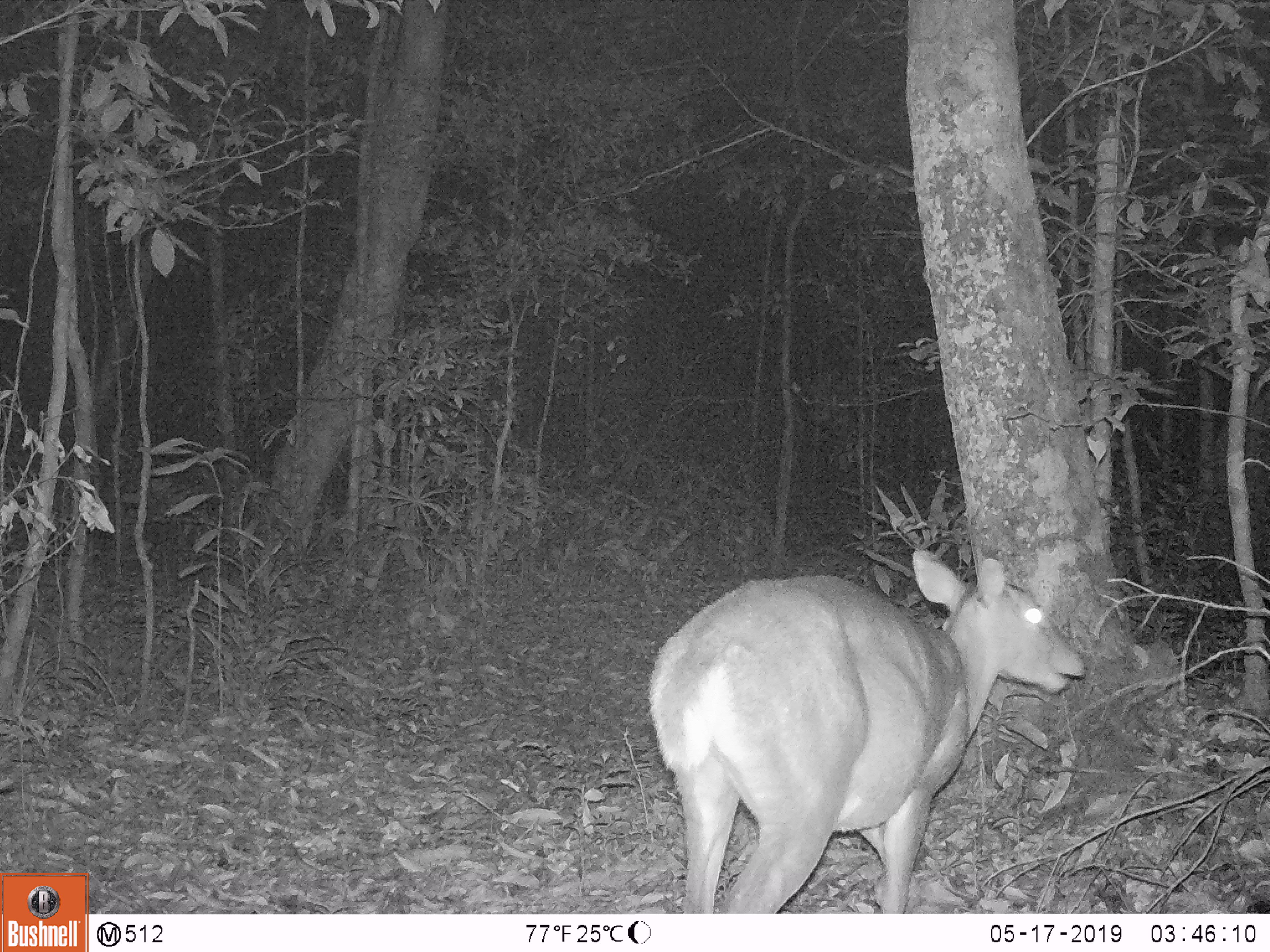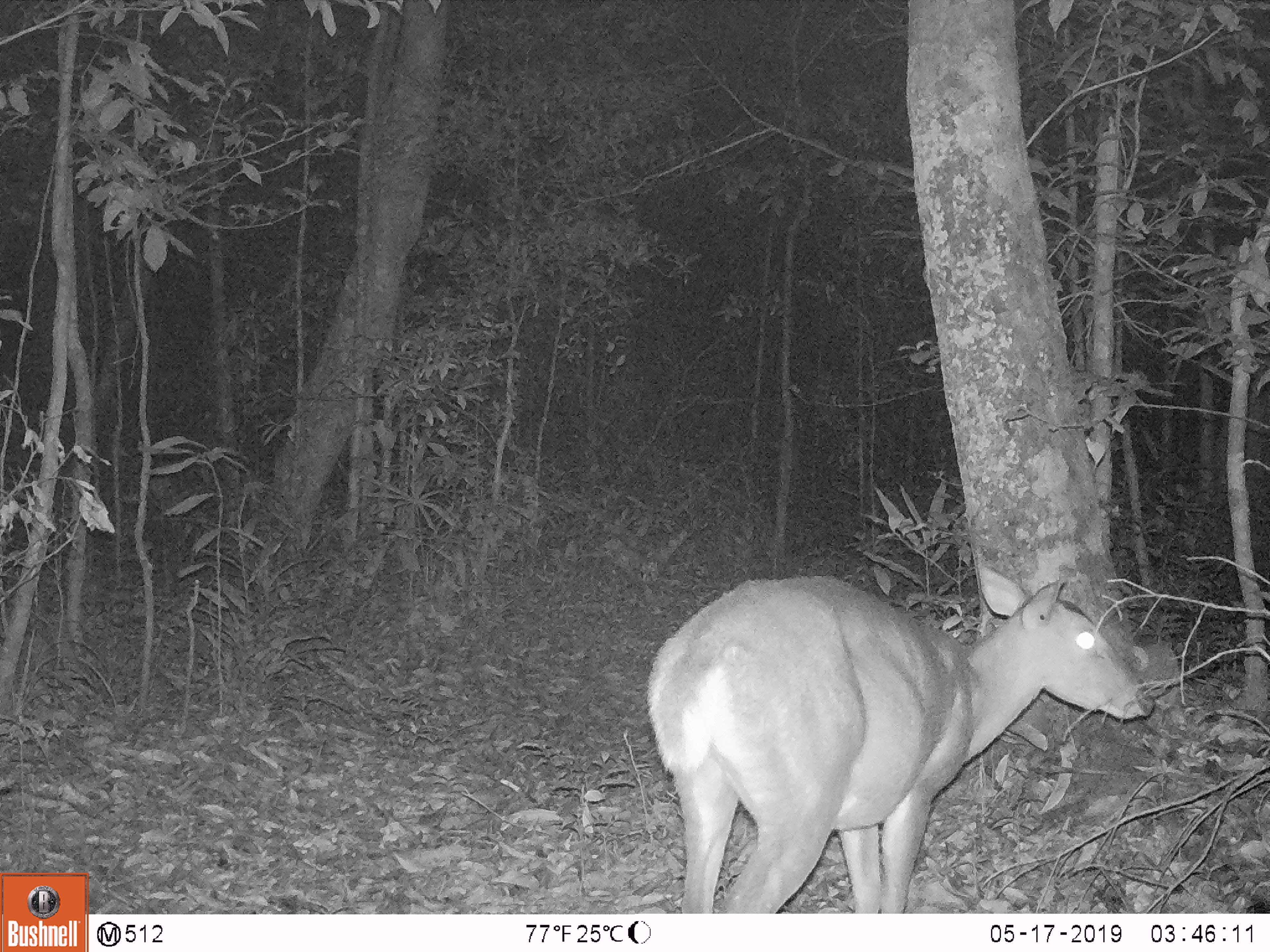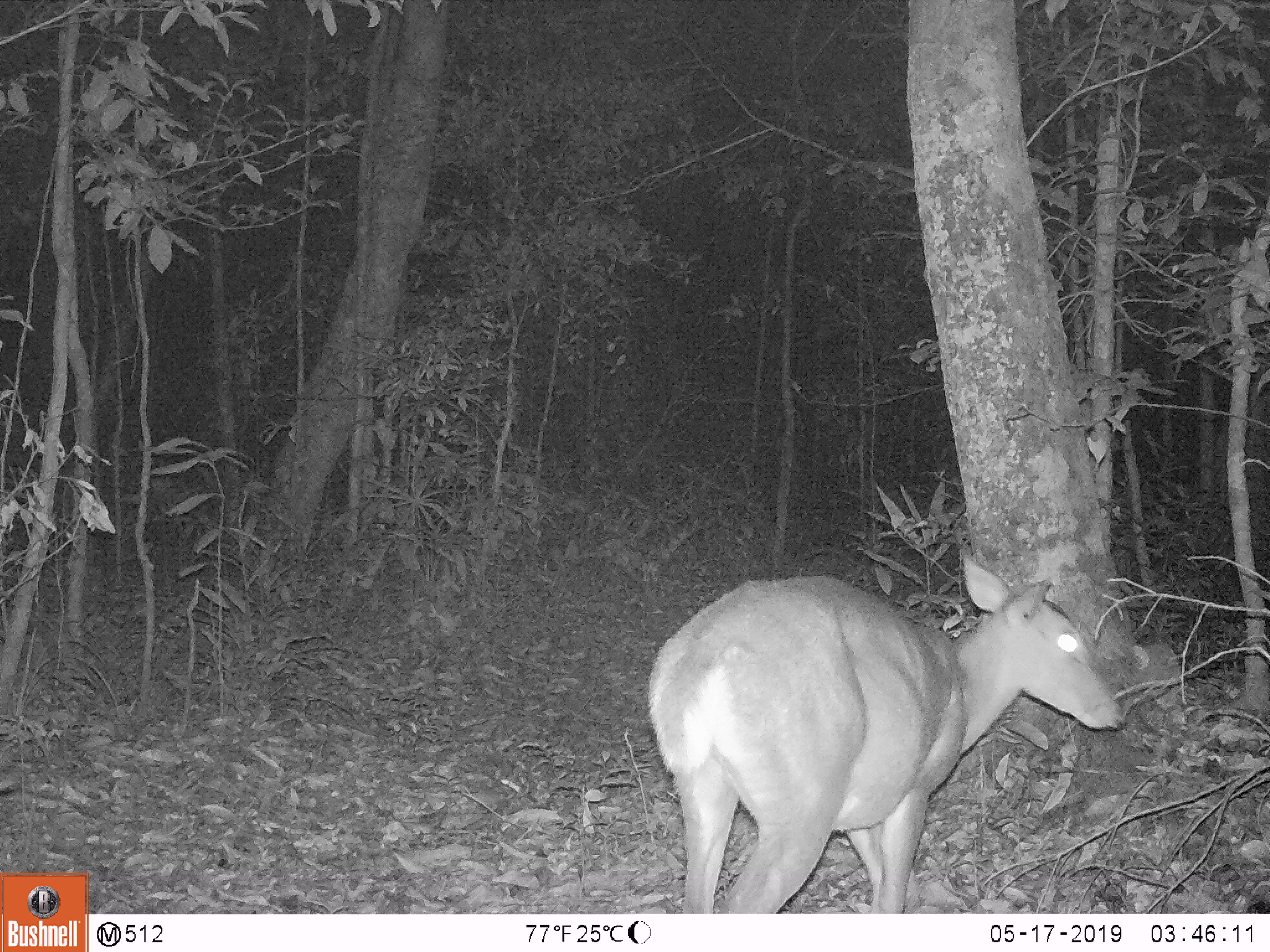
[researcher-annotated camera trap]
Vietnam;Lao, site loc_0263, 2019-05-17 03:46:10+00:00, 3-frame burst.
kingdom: Animalia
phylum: Chordata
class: Mammalia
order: Artiodactyla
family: Cervidae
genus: Muntiacus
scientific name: Muntiacus vuquangensis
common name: large-antlered muntjac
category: large antlered muntjac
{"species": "large antlered muntjac (large-antlered muntjac) (Muntiacus vuquangensis)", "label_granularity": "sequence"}